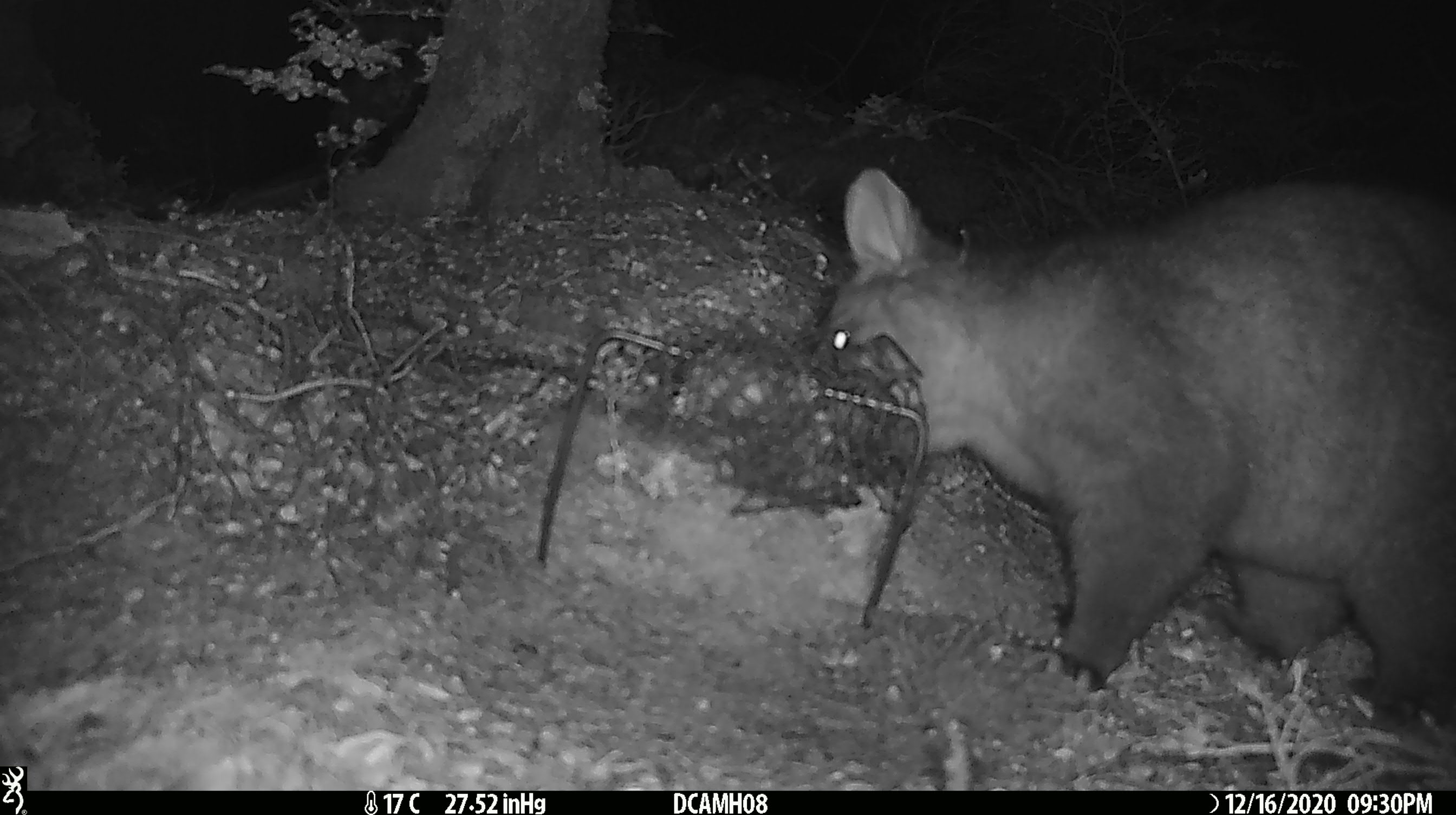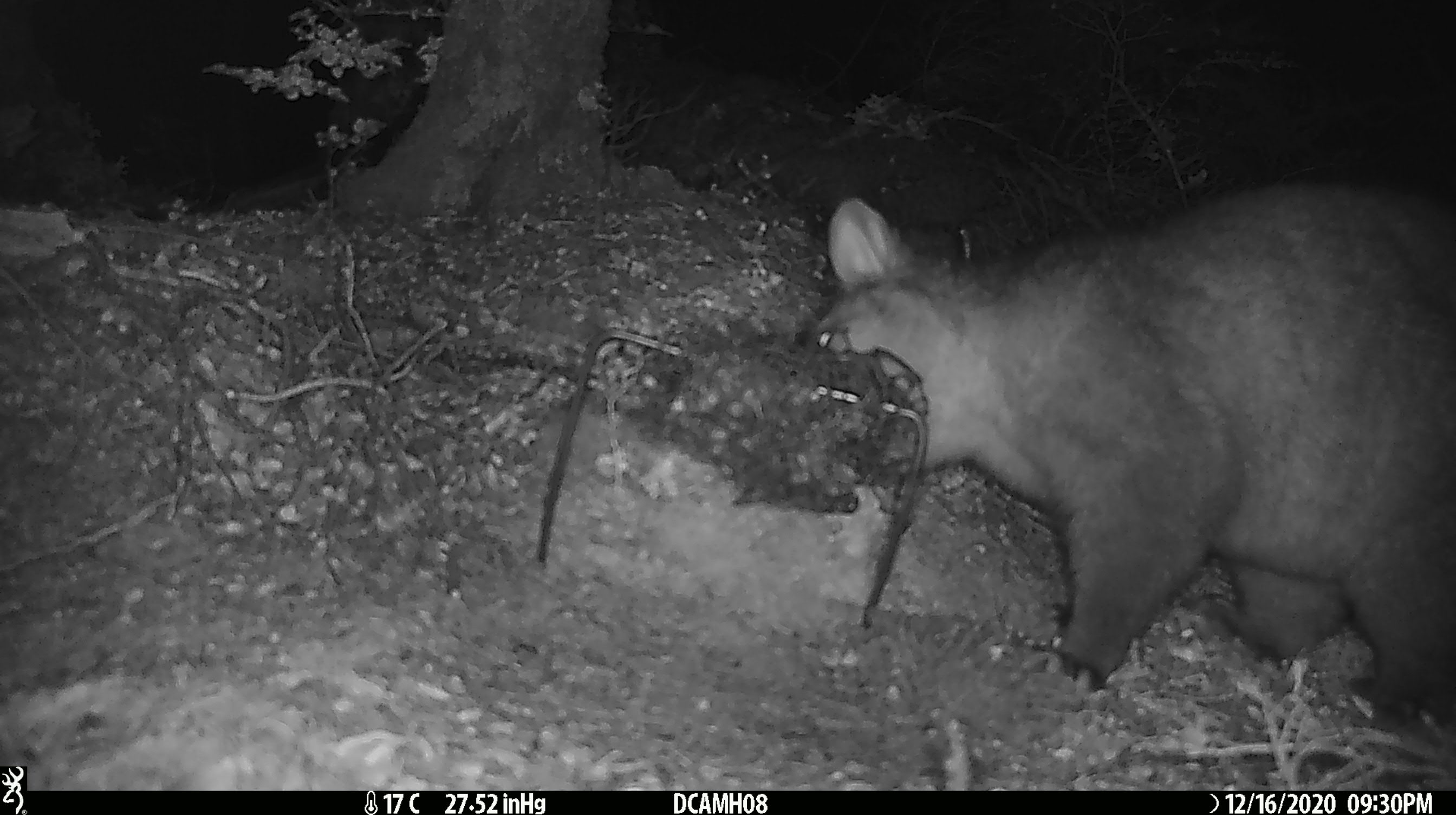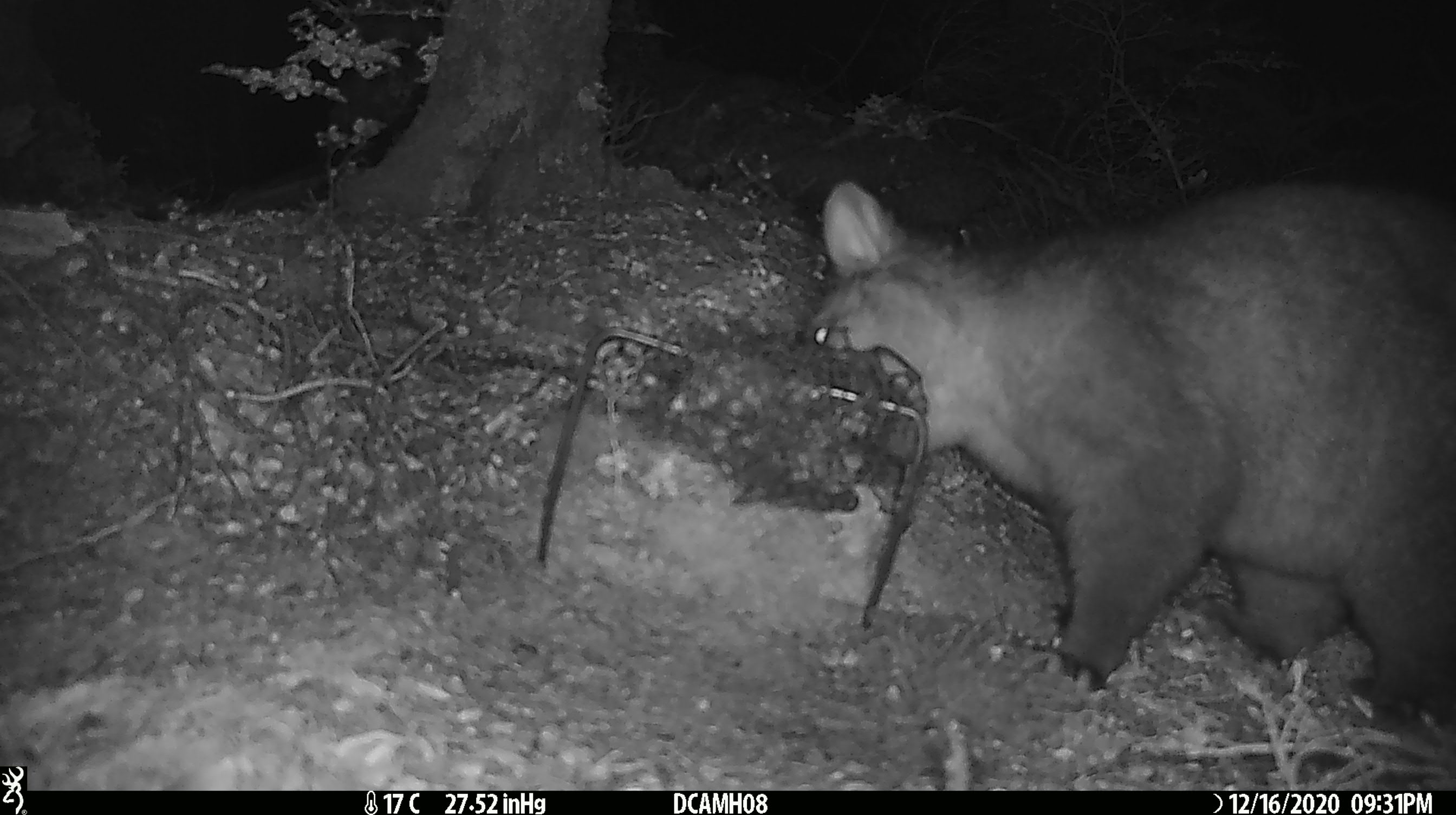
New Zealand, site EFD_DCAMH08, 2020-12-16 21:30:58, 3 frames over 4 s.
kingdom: Animalia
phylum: Chordata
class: Mammalia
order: Diprotodontia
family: Phalangeridae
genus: Trichosurus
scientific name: Trichosurus vulpecula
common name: common brushtail possum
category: possum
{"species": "possum (common brushtail possum) (Trichosurus vulpecula)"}